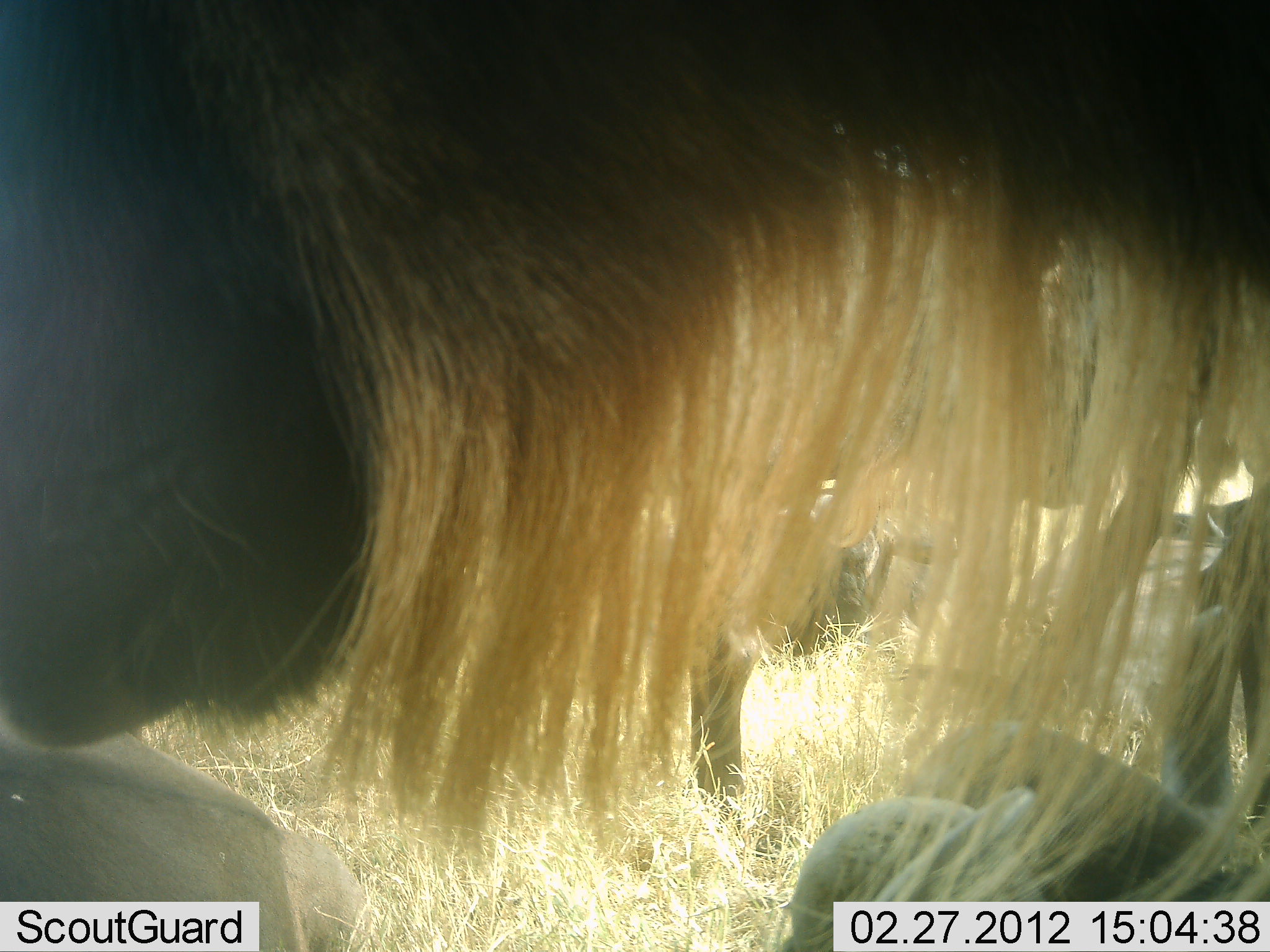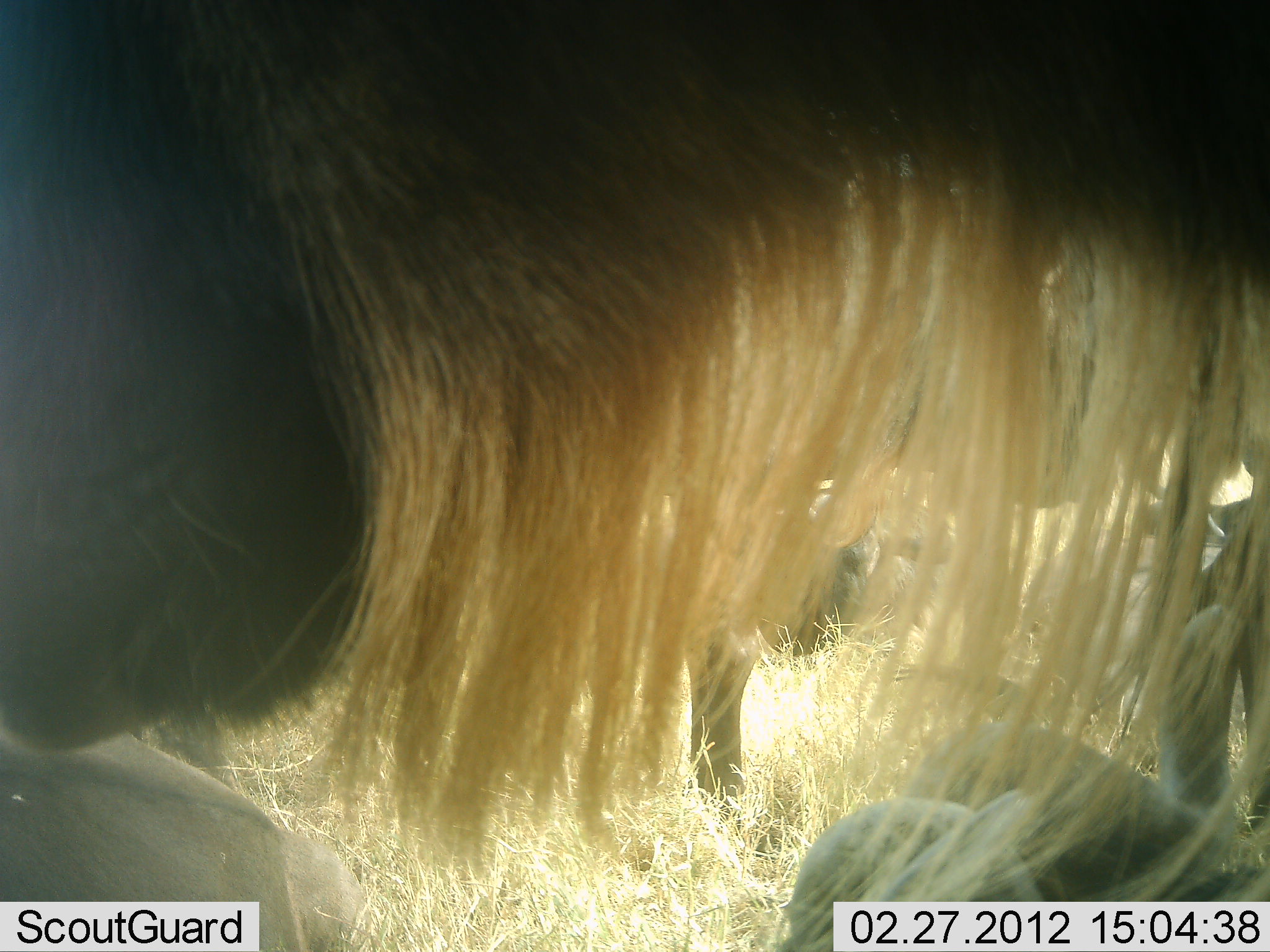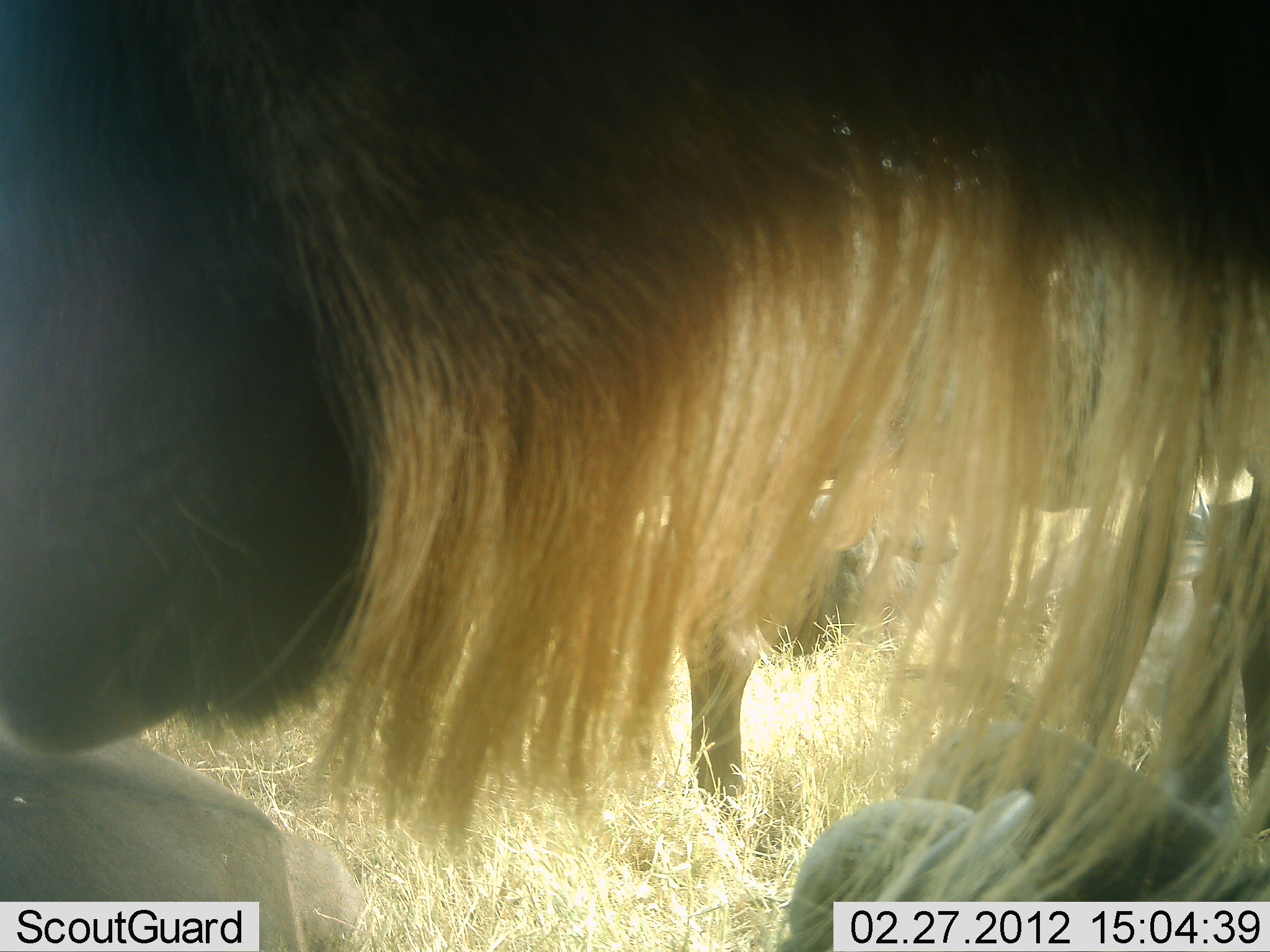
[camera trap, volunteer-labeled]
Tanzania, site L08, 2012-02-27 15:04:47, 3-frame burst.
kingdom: Animalia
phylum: Chordata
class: Mammalia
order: Artiodactyla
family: Bovidae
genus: Connochaetes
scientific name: Connochaetes taurinus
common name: blue wildebeest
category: wildebeest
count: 5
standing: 81%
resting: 89%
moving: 0%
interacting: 0%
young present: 0%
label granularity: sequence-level